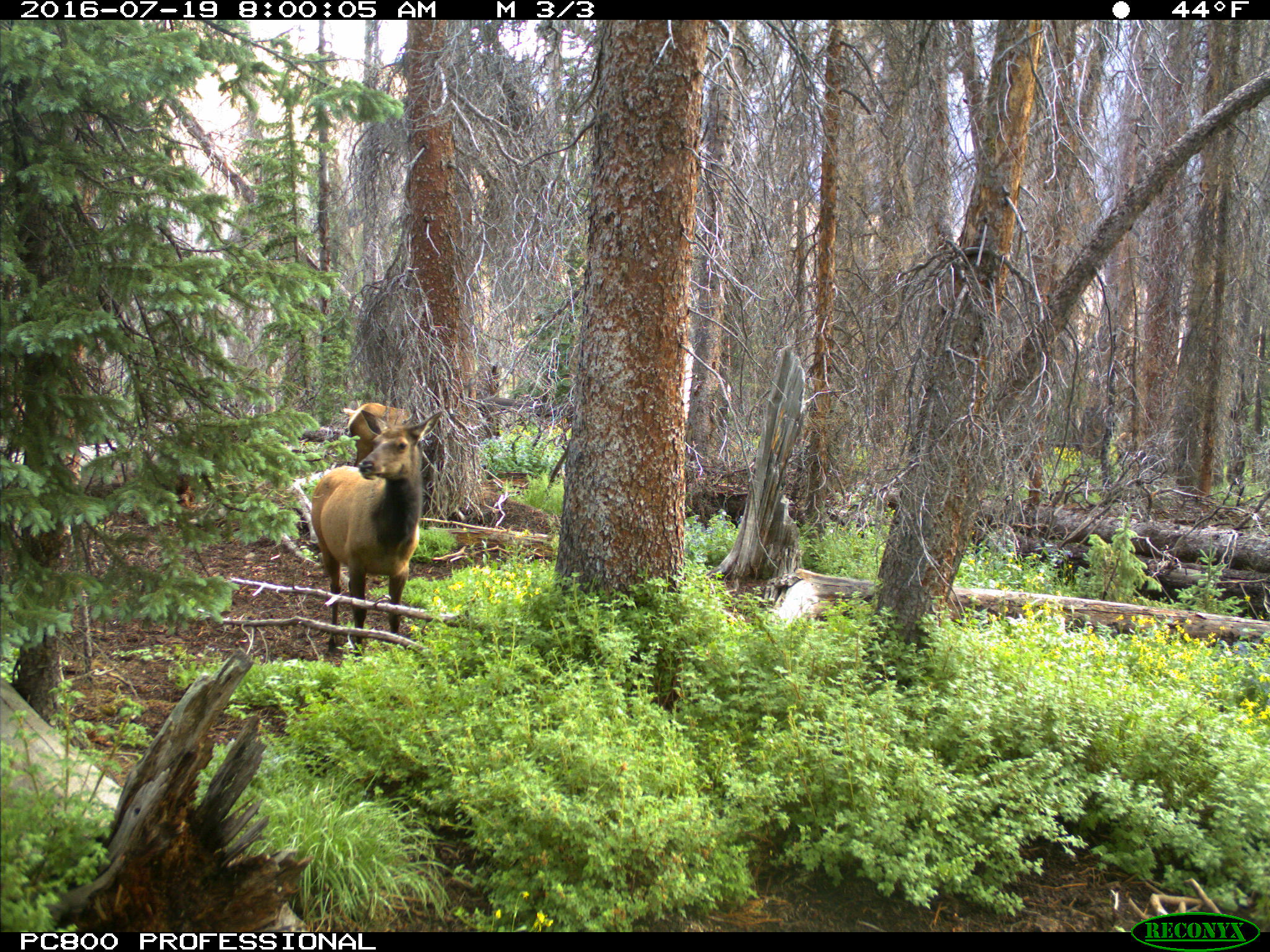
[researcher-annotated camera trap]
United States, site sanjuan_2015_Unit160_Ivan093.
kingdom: Animalia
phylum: Chordata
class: Mammalia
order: Artiodactyla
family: Cervidae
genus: Cervus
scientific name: Cervus elaphus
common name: red deer